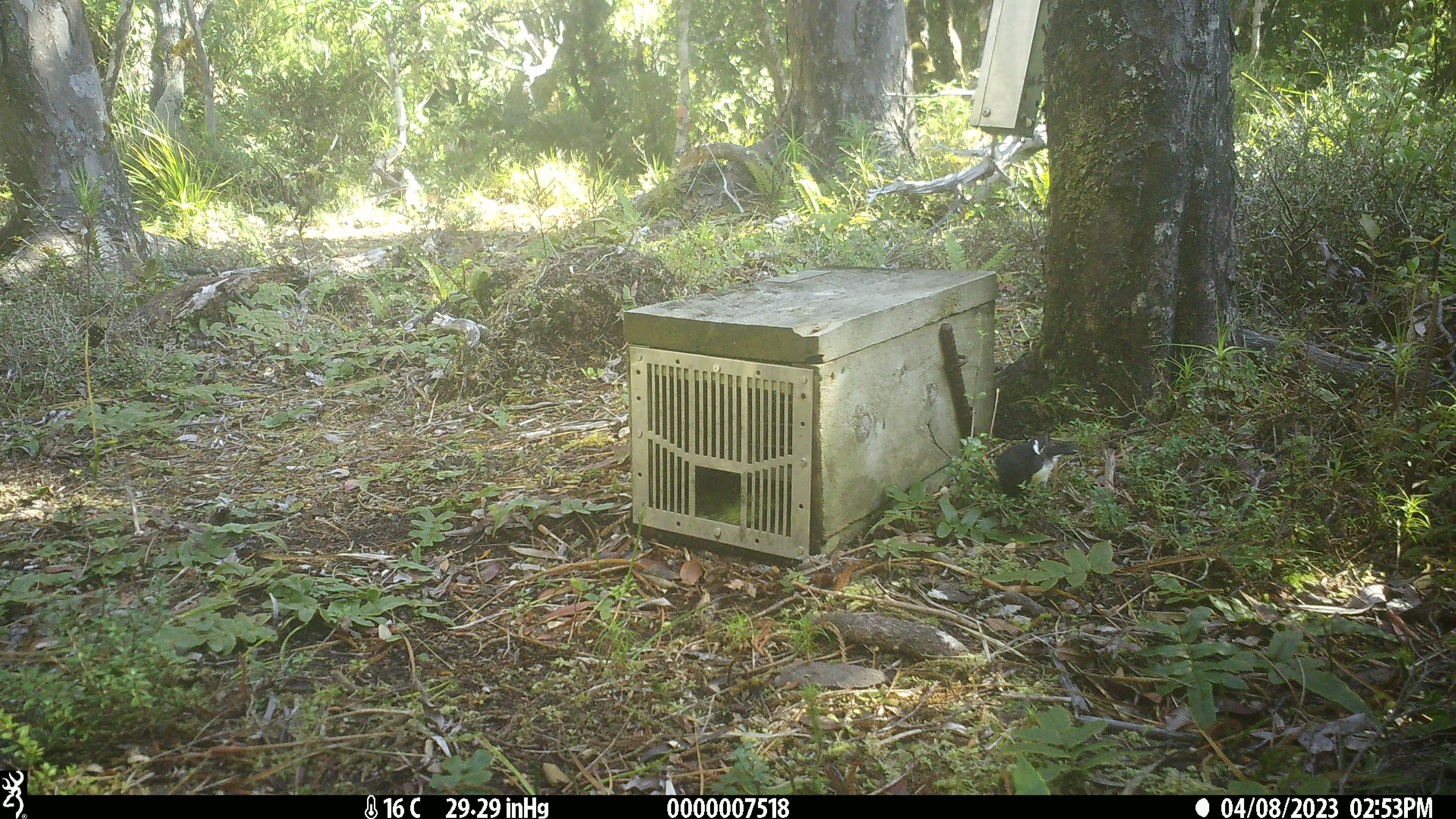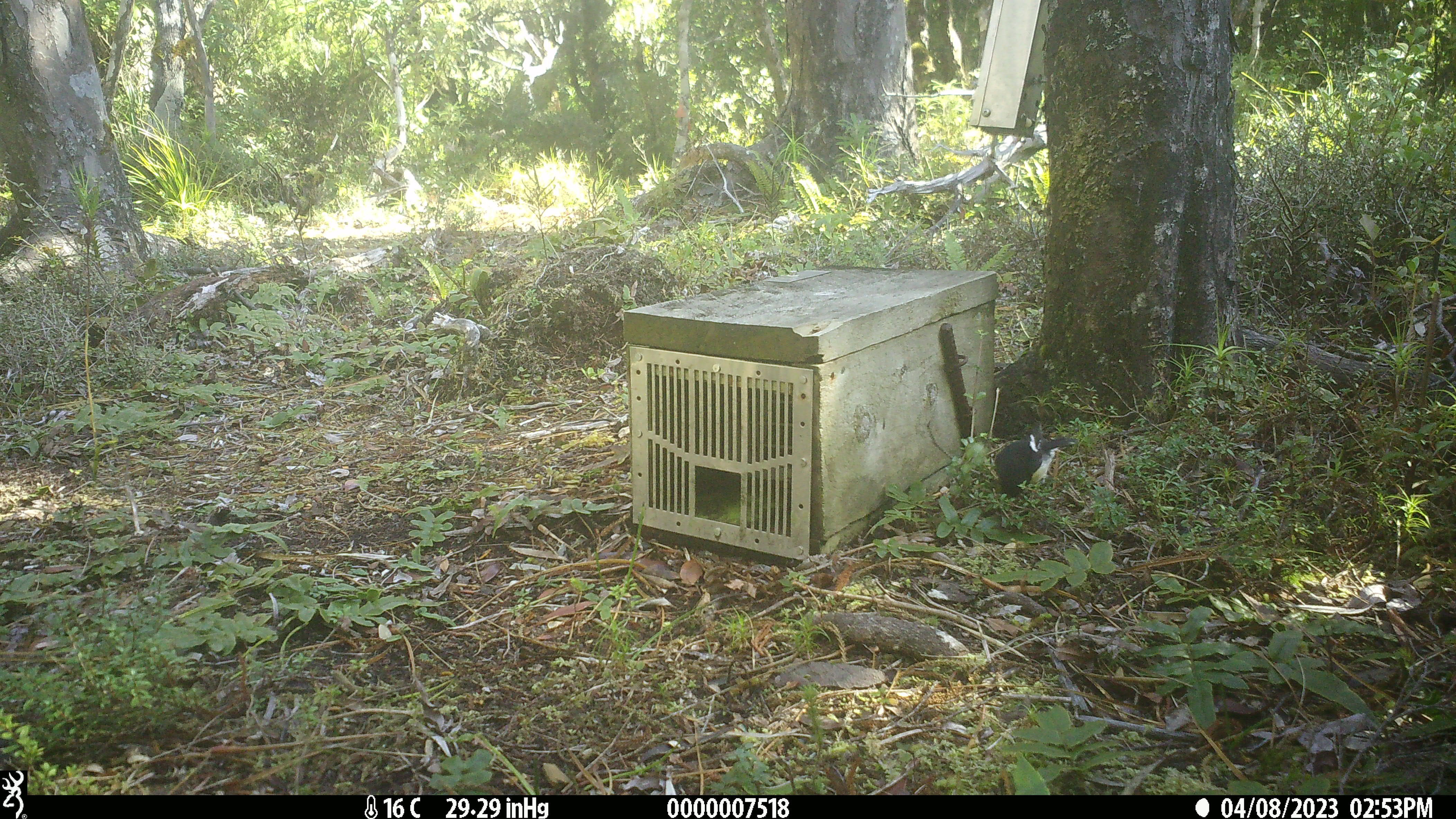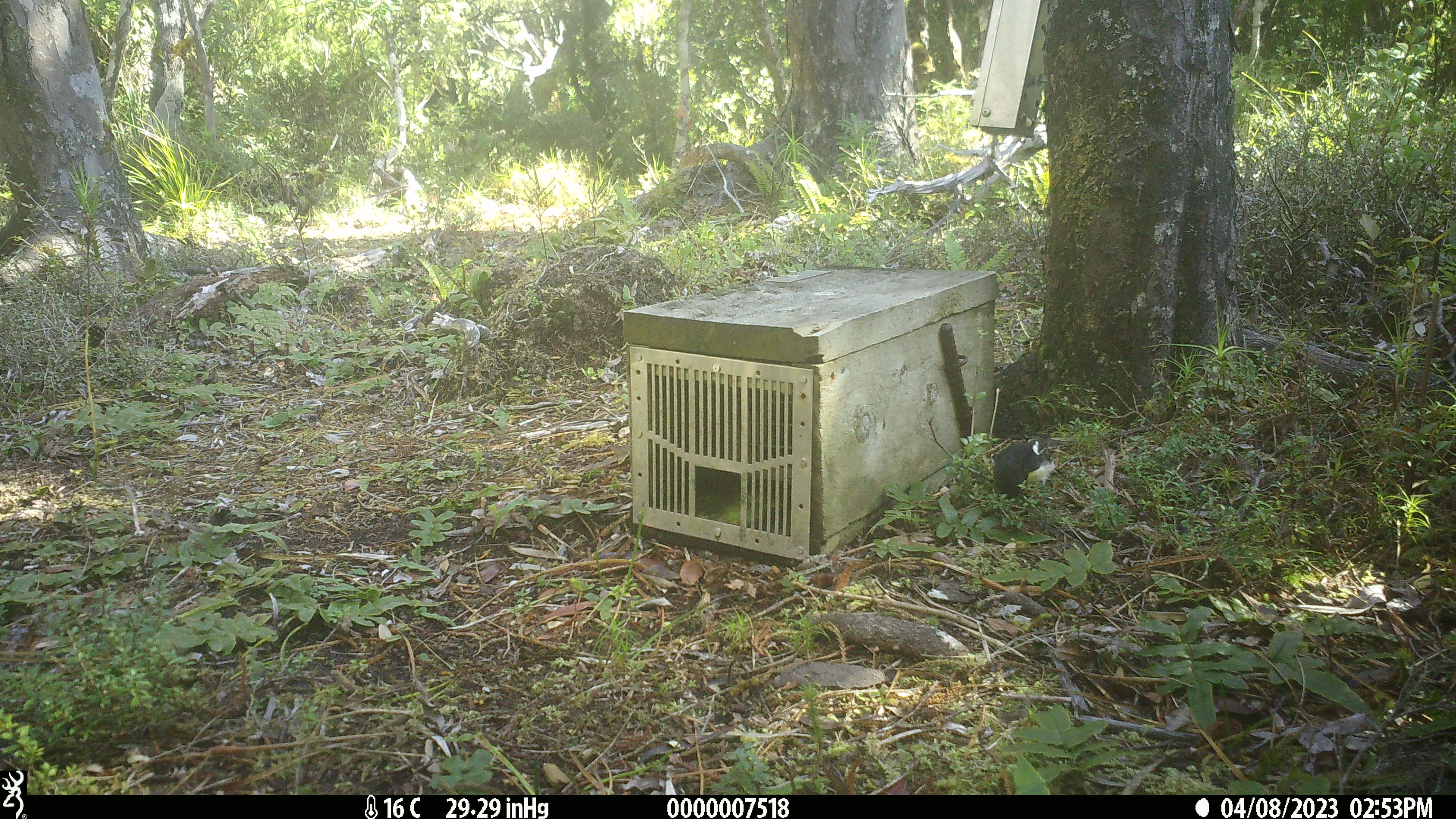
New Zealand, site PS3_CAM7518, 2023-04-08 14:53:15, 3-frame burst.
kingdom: Animalia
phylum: Chordata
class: Aves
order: Passeriformes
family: Petroicidae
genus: Petroica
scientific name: Petroica macrocephala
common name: tomtit